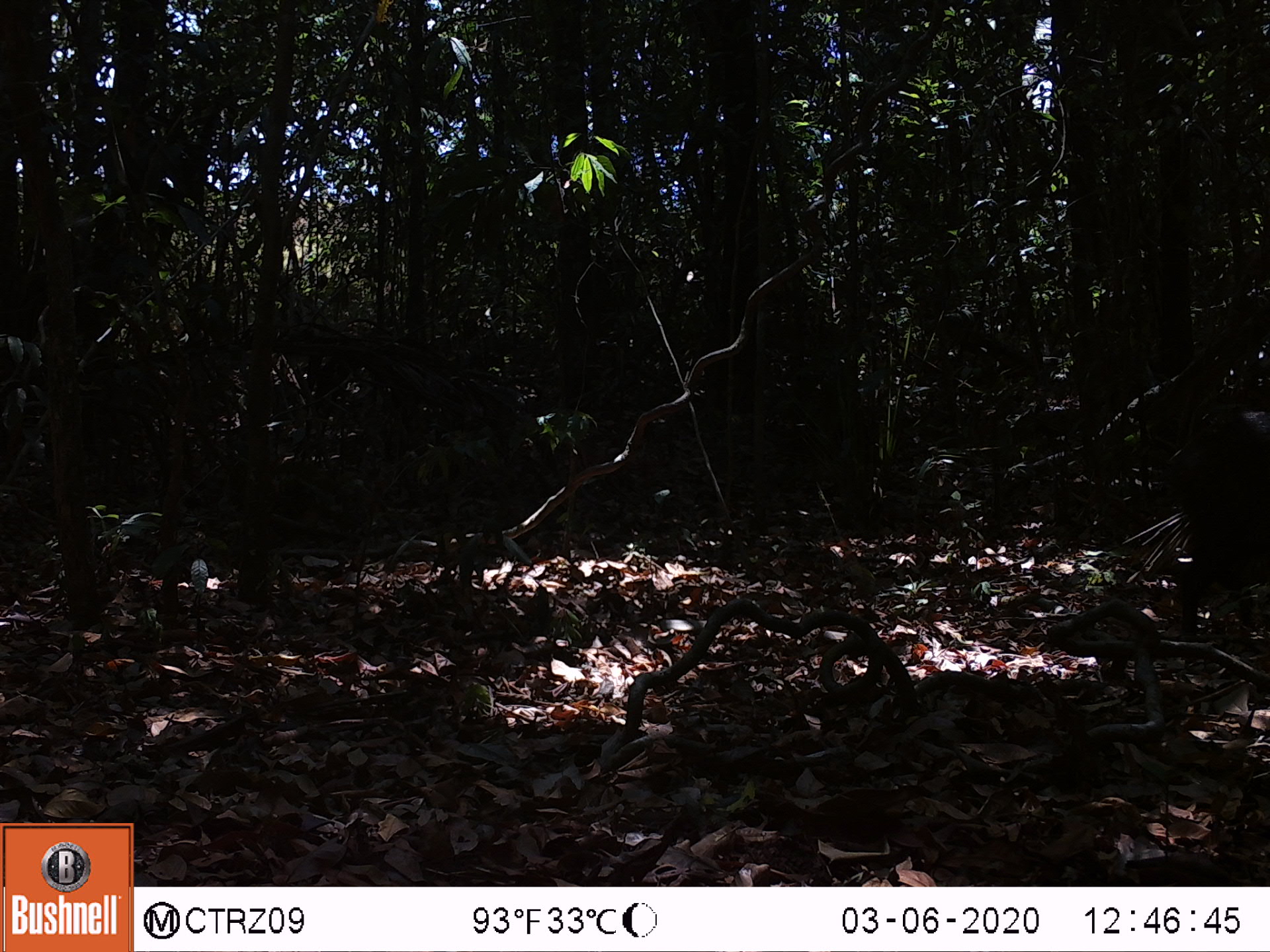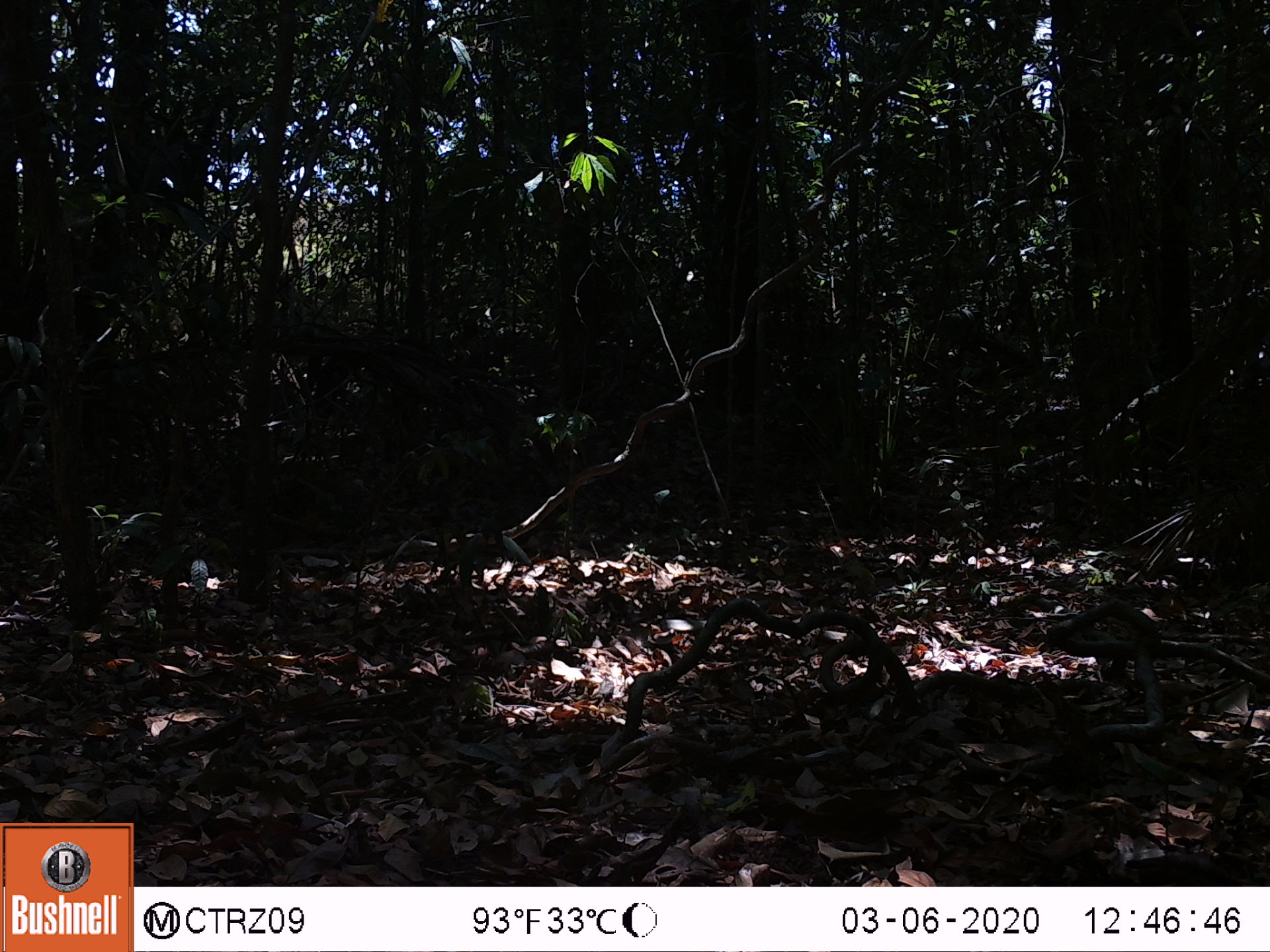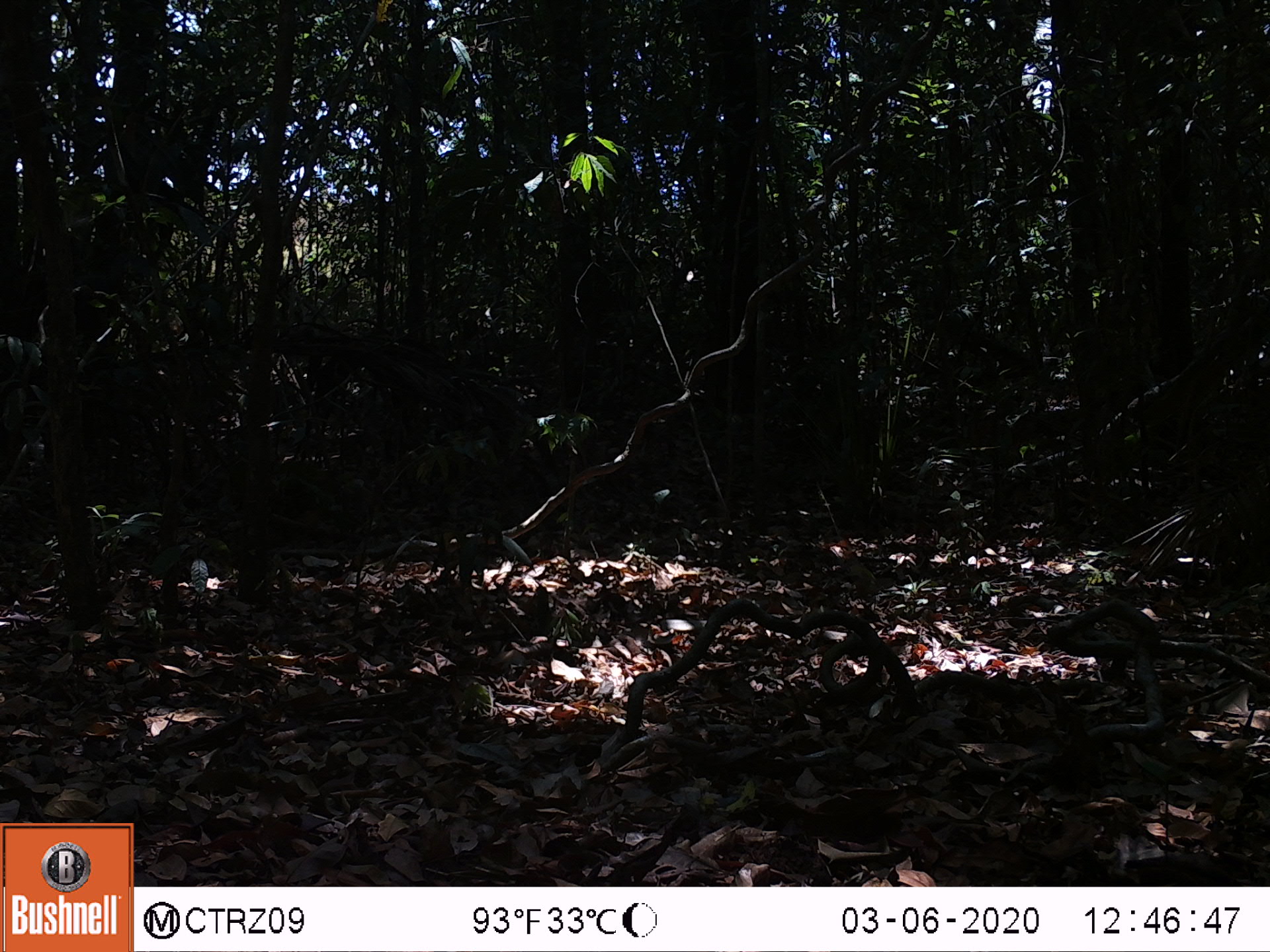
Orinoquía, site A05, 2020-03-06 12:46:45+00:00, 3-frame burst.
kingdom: Animalia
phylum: Chordata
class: Mammalia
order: Artiodactyla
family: Tayassuidae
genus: Pecari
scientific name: Pecari tajacu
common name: collared peccary